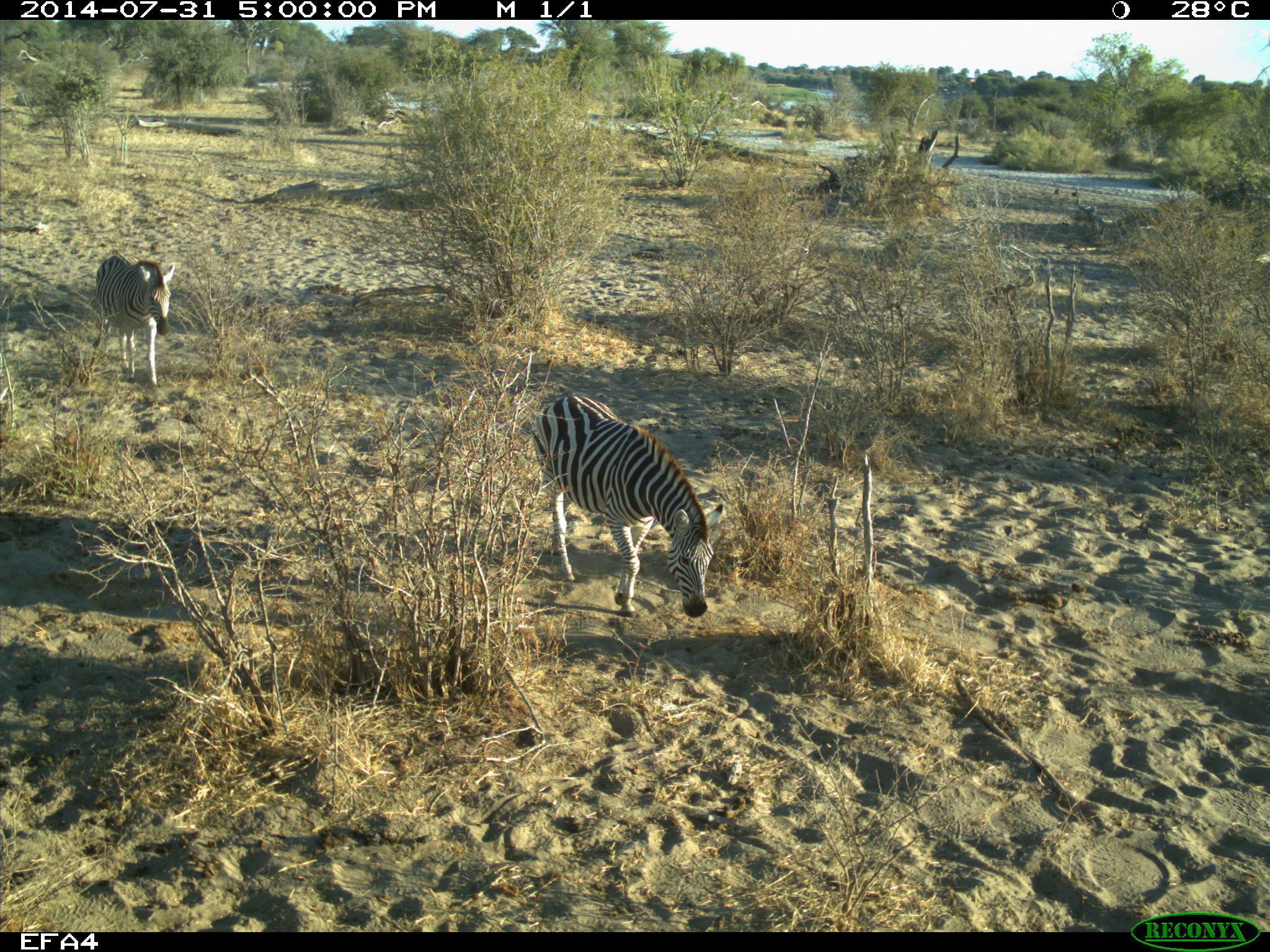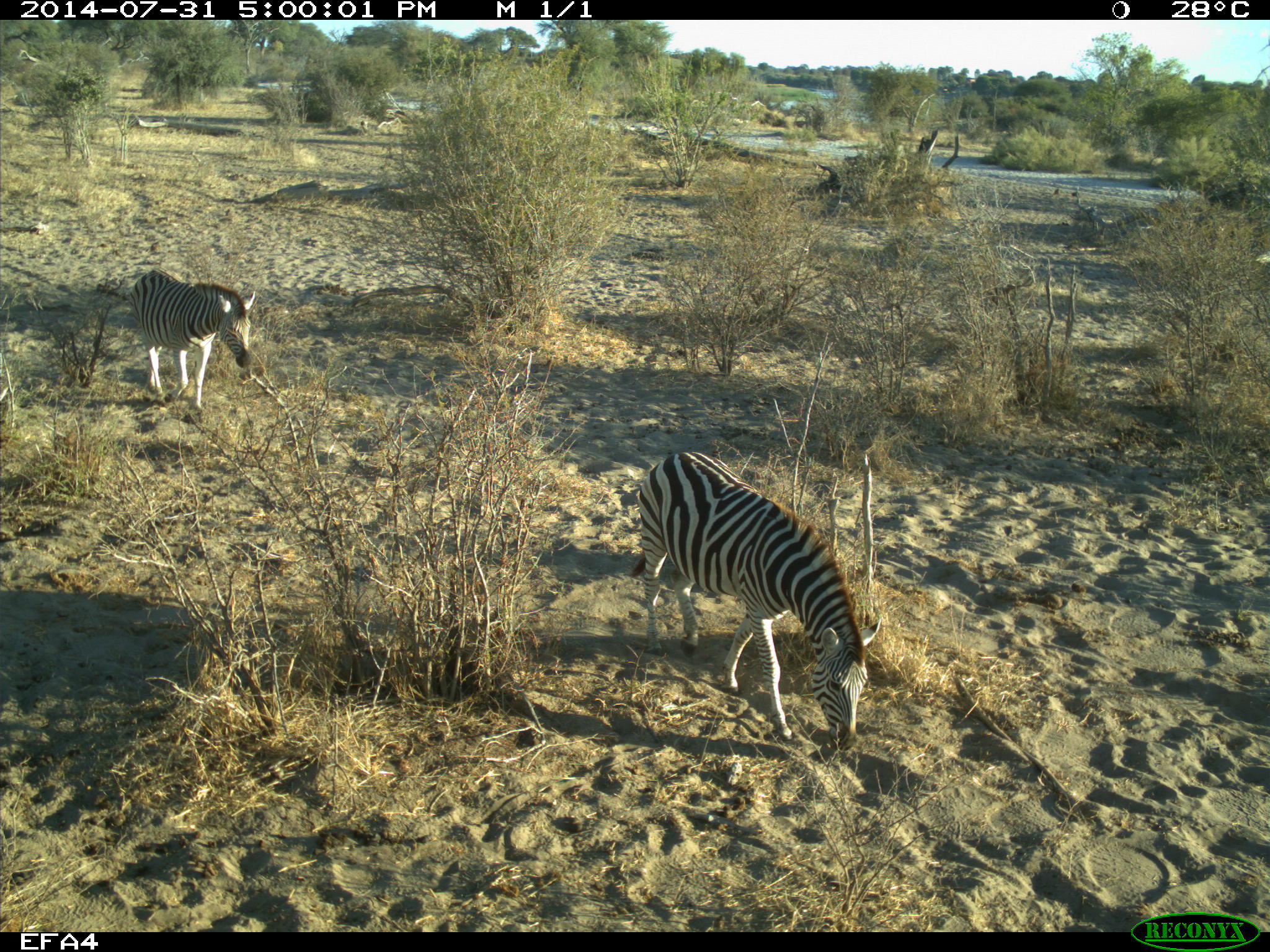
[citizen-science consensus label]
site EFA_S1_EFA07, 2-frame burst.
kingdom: Animalia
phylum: Chordata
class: Mammalia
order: Perissodactyla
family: Equidae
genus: Equus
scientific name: Equus quagga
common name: plains zebra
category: zebraplains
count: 2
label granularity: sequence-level